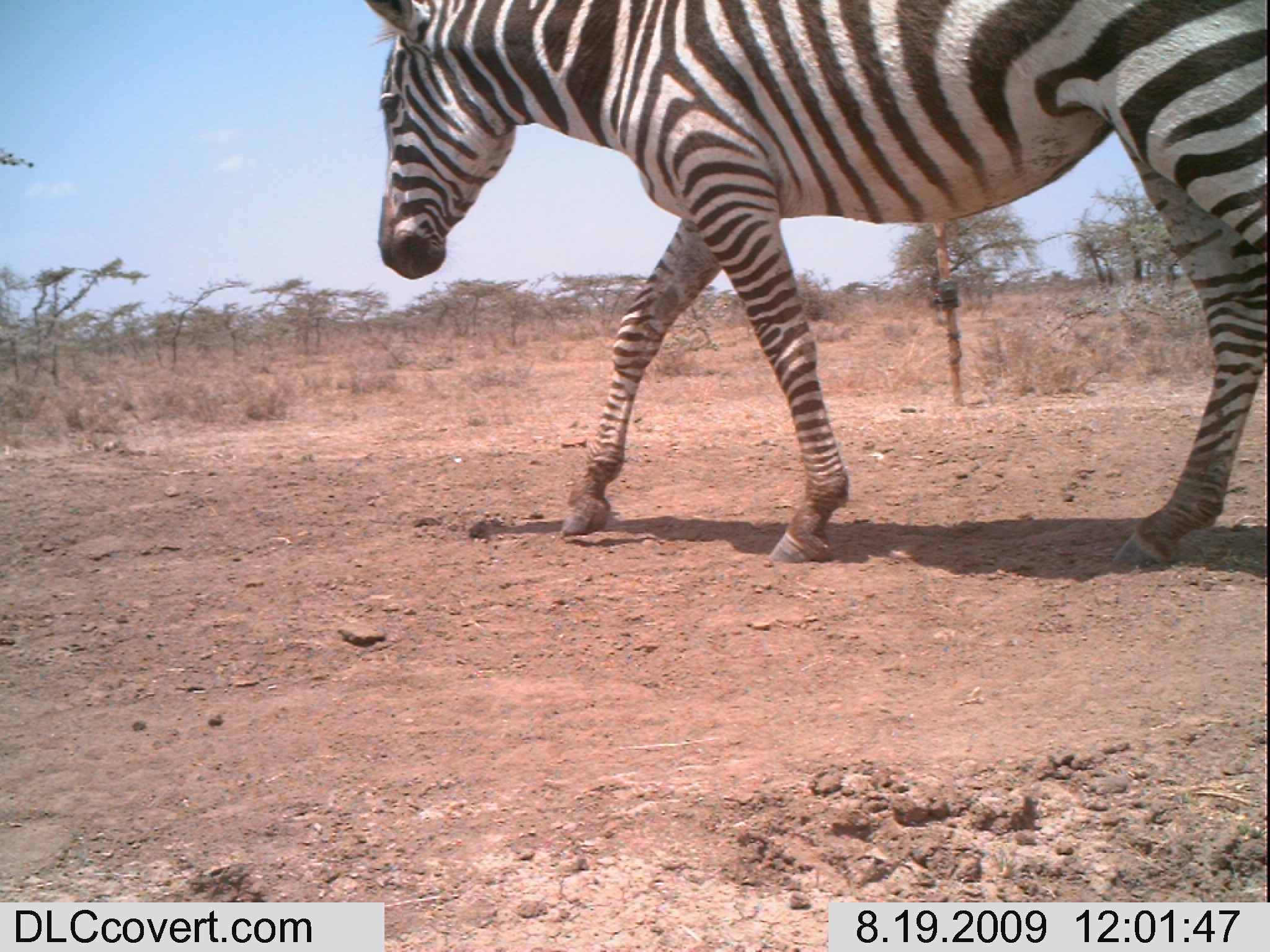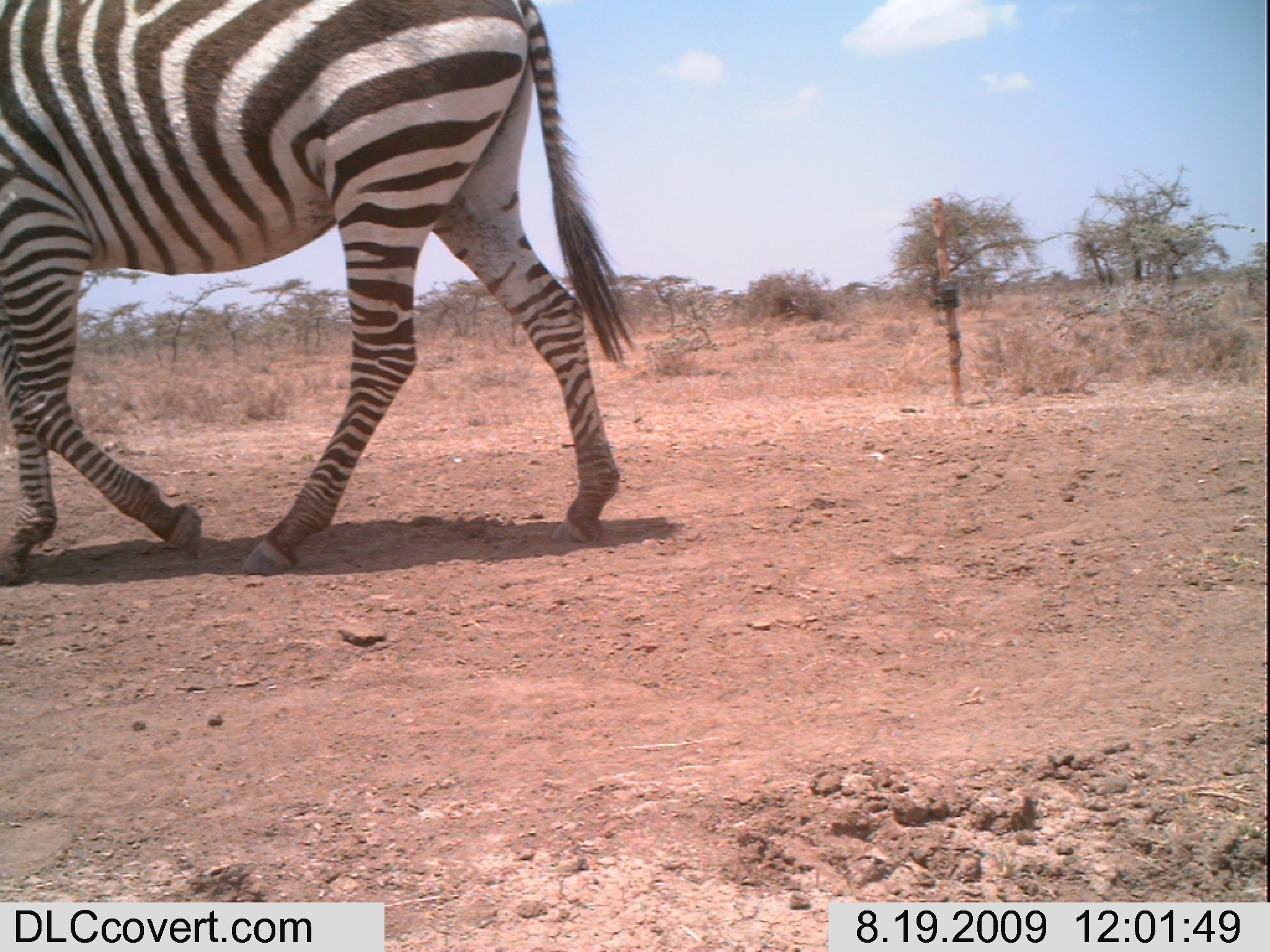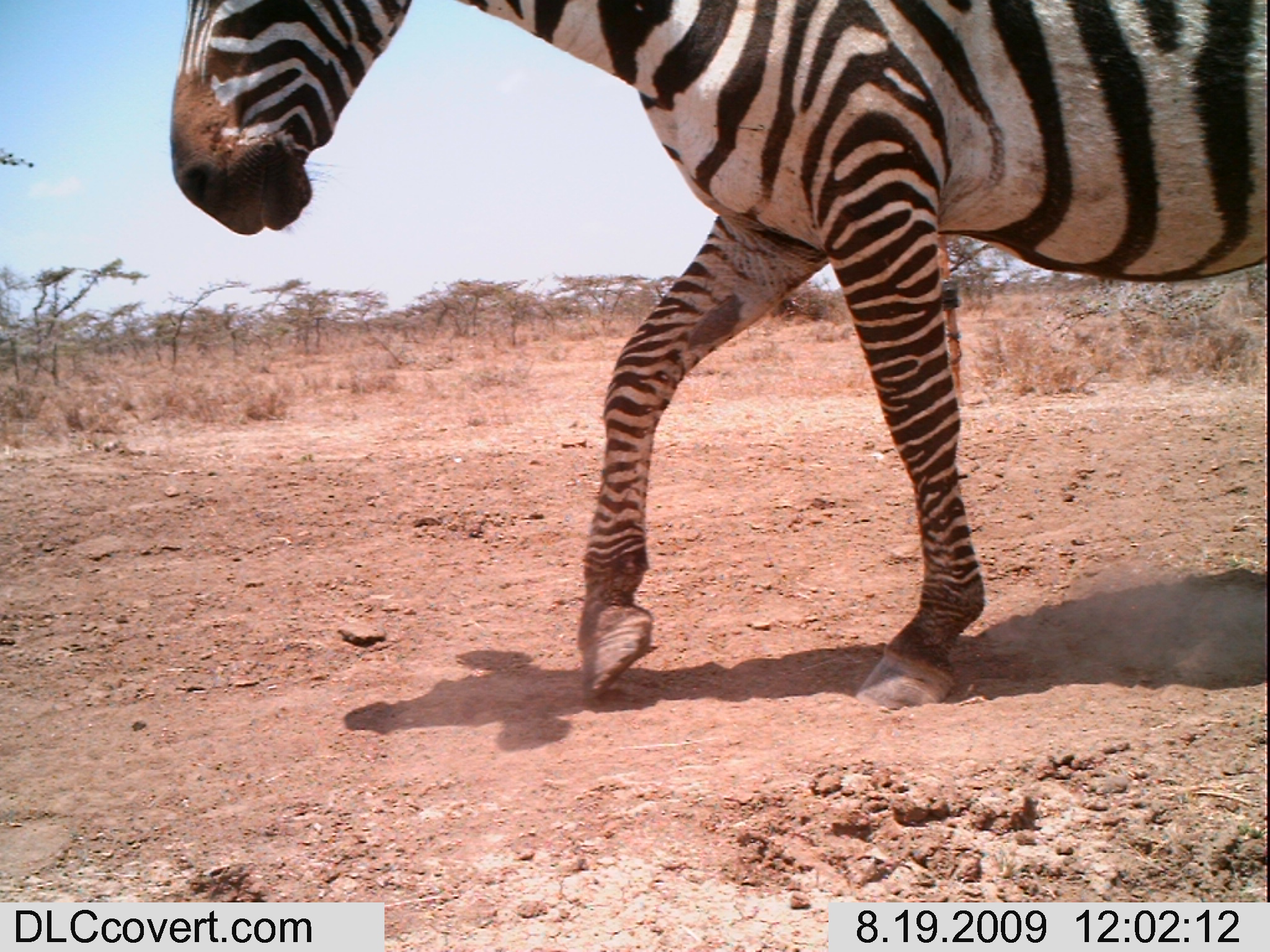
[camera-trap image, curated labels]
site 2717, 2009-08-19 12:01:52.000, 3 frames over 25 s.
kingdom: Animalia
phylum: Chordata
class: Mammalia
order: Perissodactyla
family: Equidae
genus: Equus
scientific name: Equus quagga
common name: plains zebra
Equus quagga (plains zebra), count 1.